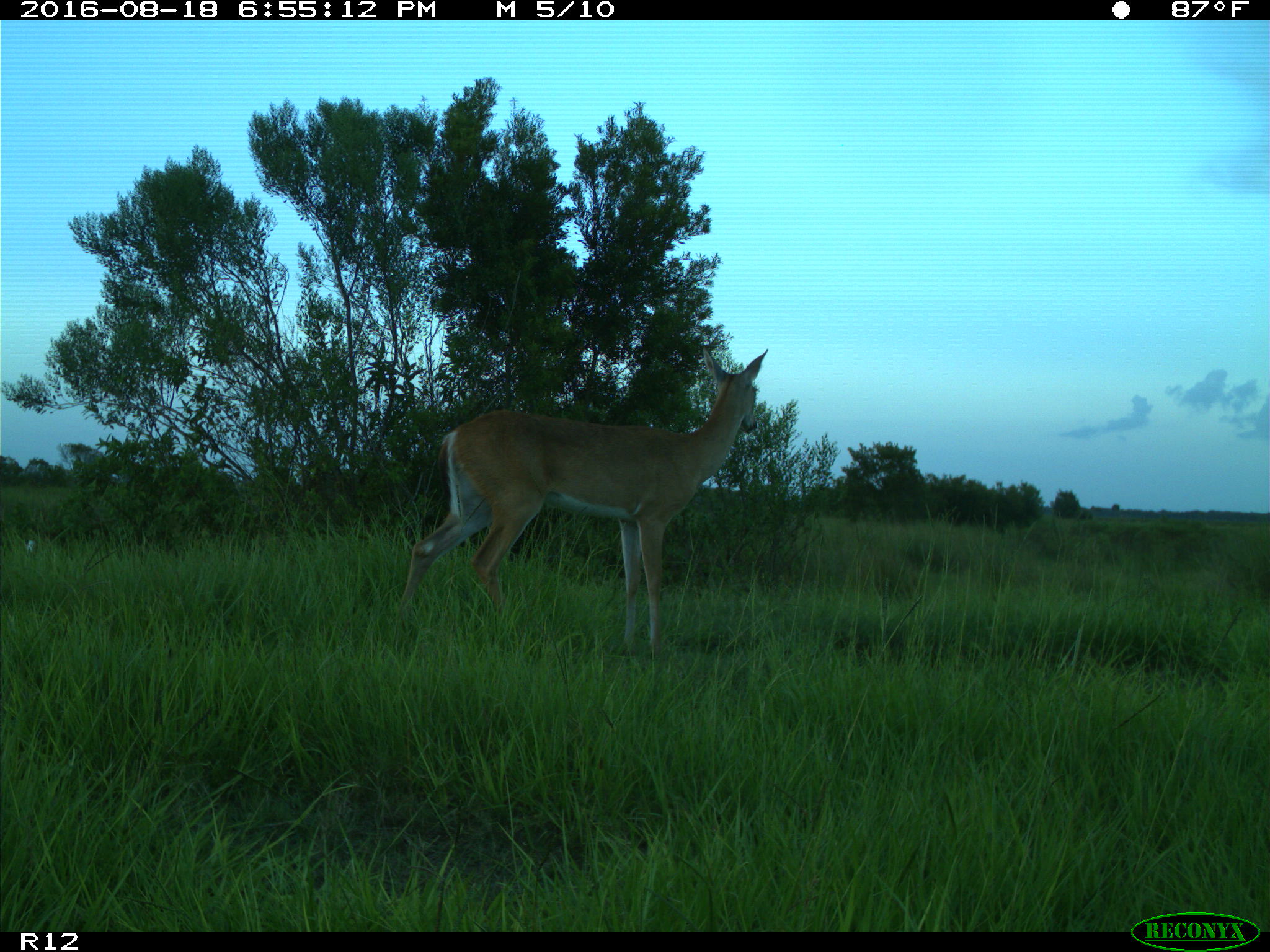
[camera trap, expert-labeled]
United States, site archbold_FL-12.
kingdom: Animalia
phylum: Chordata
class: Mammalia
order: Artiodactyla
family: Cervidae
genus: Odocoileus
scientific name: Odocoileus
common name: deer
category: unidentified deer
Unidentified deer (deer) (Odocoileus).